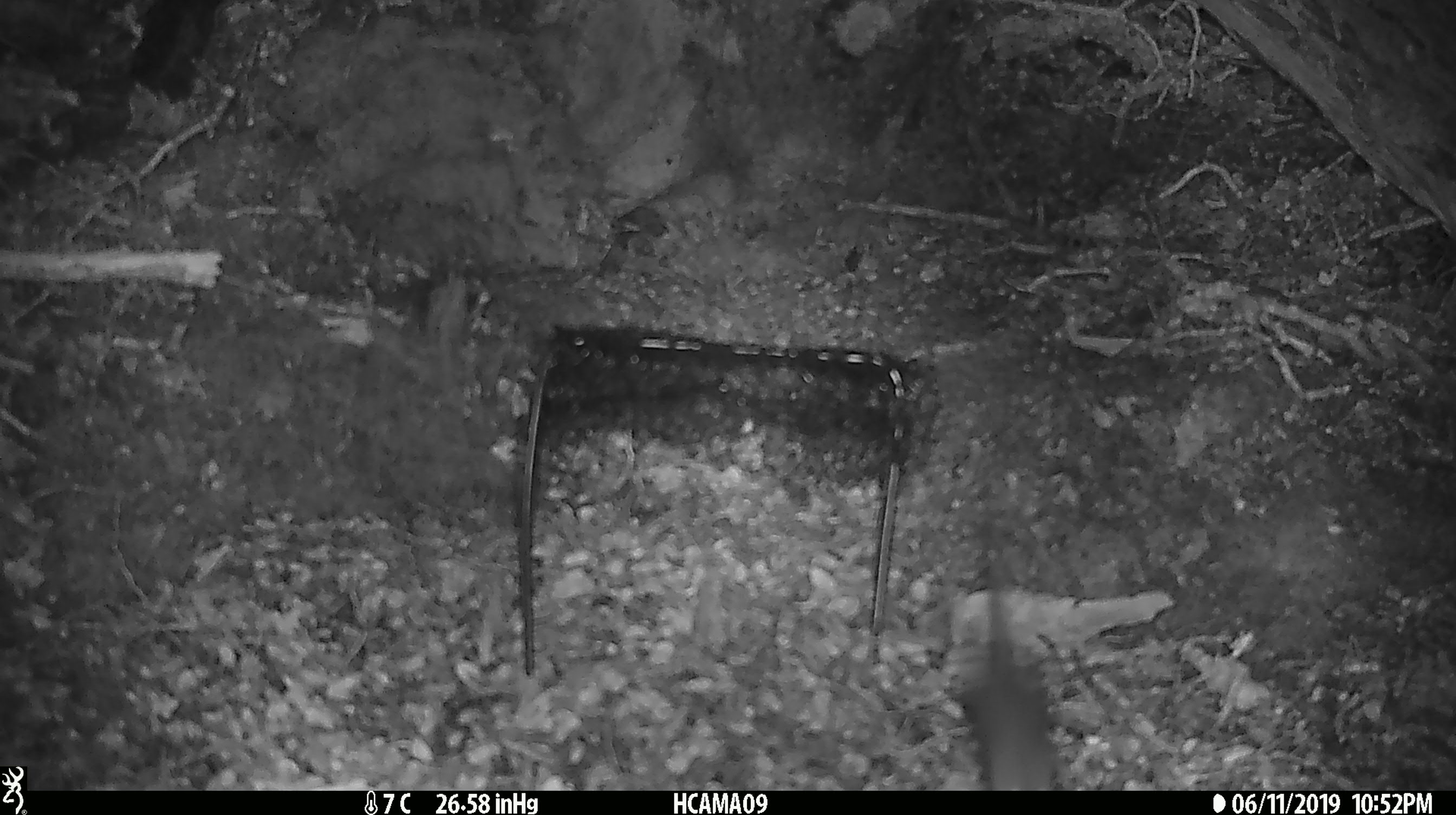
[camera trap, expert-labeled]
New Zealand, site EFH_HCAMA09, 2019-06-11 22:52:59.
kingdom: Animalia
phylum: Chordata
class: Mammalia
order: Rodentia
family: Muridae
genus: Rattus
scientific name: Rattus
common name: rat